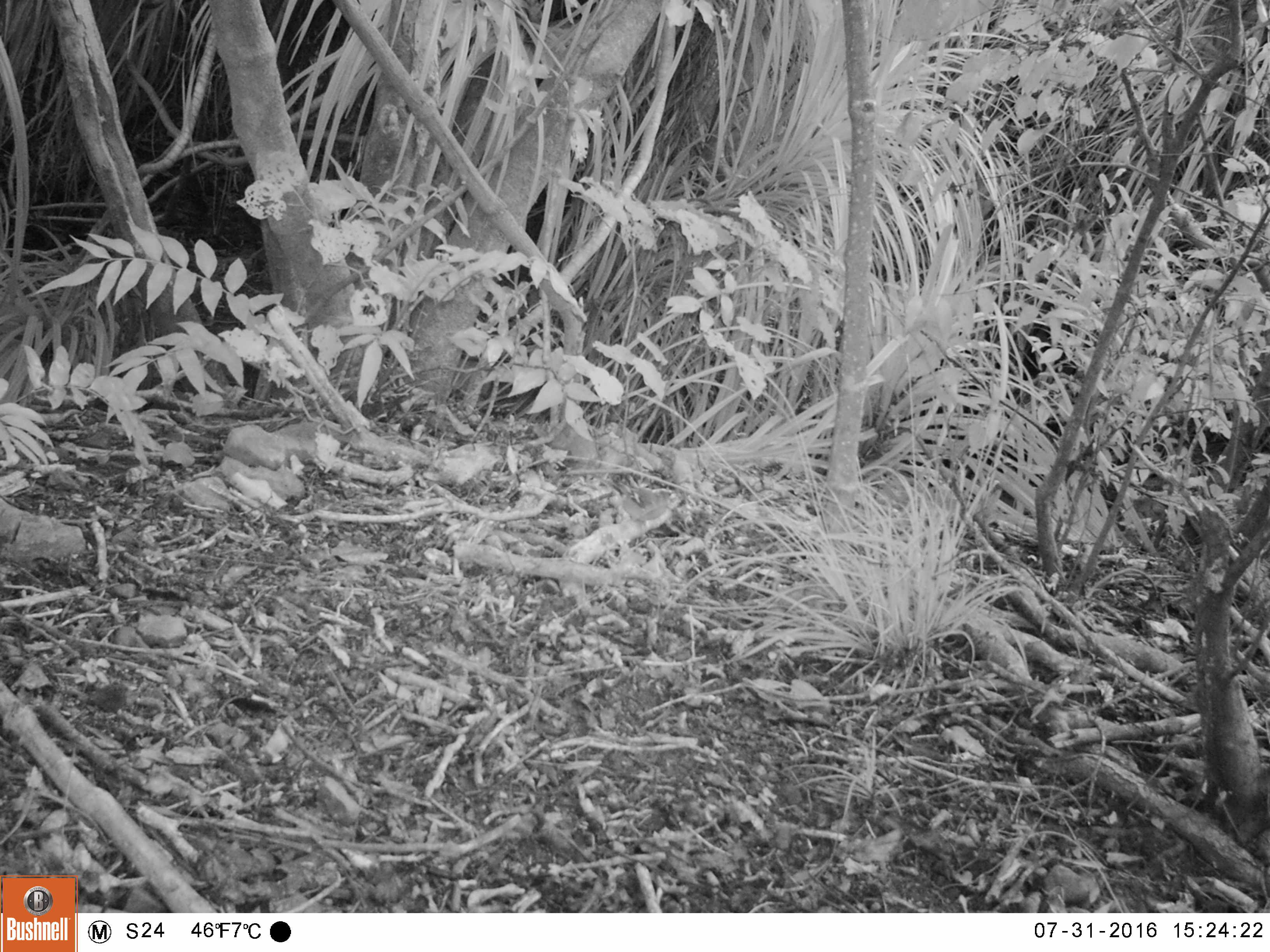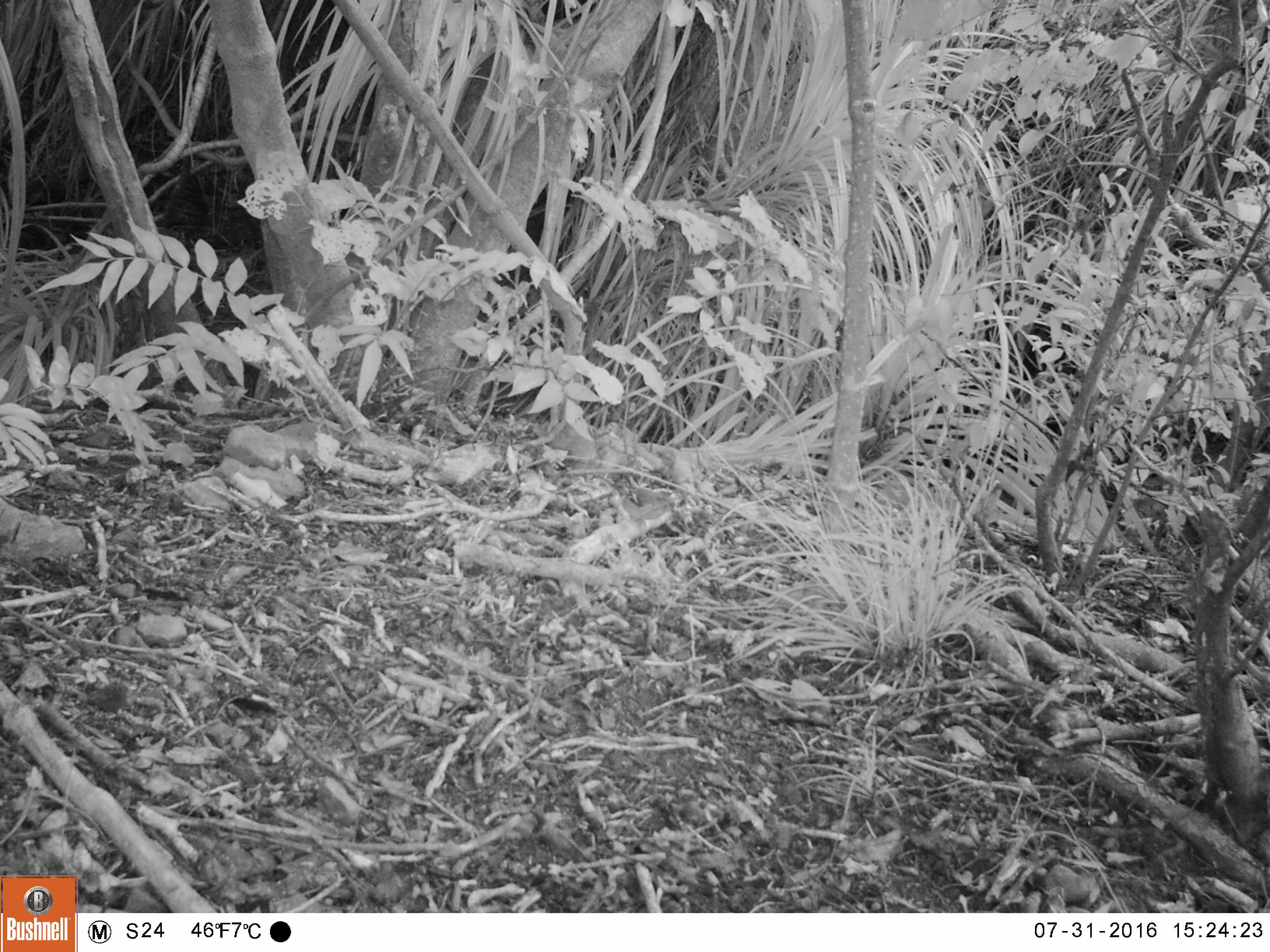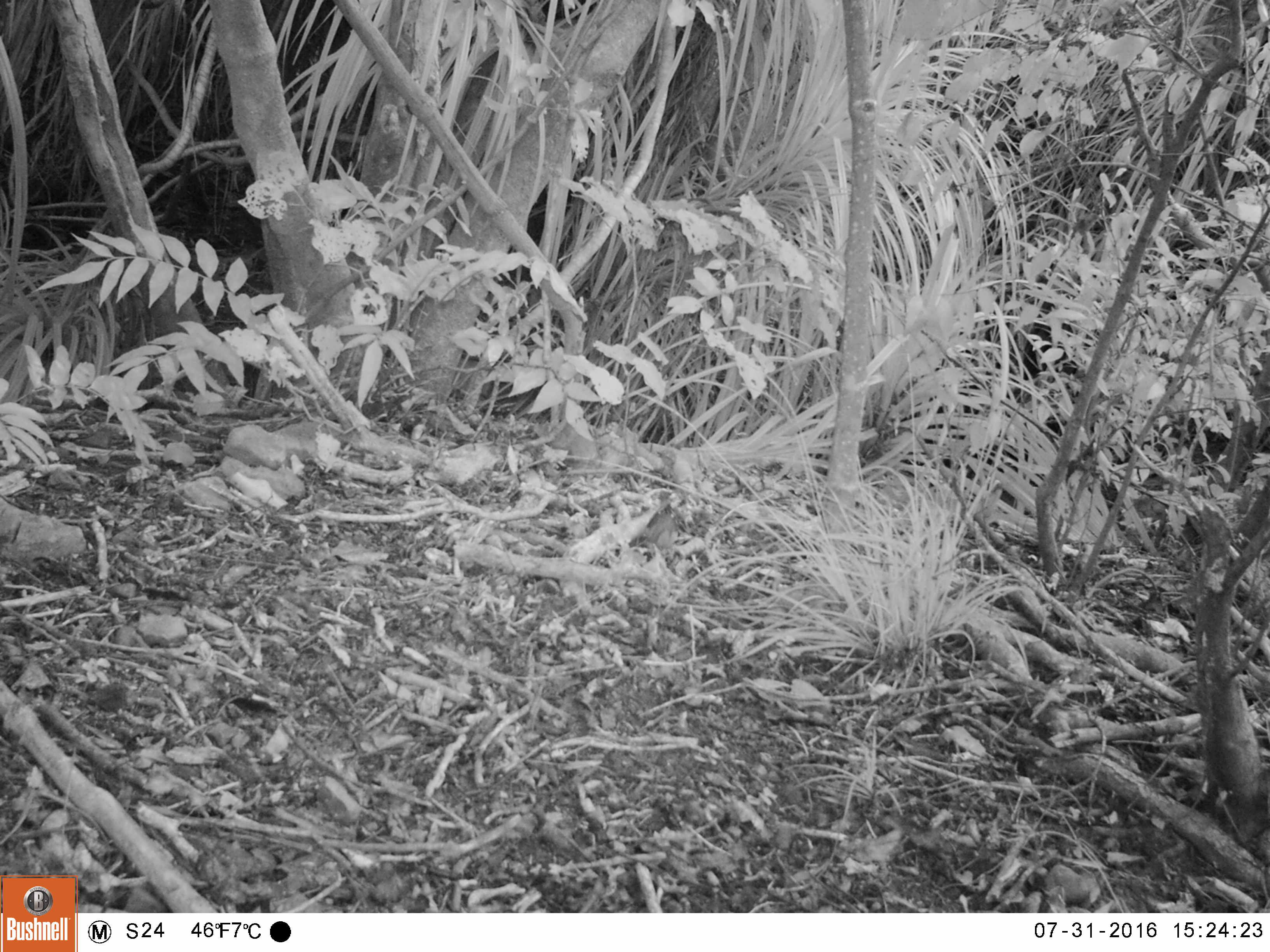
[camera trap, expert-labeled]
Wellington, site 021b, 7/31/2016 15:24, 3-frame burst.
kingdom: Animalia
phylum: Chordata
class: Aves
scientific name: Aves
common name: bird